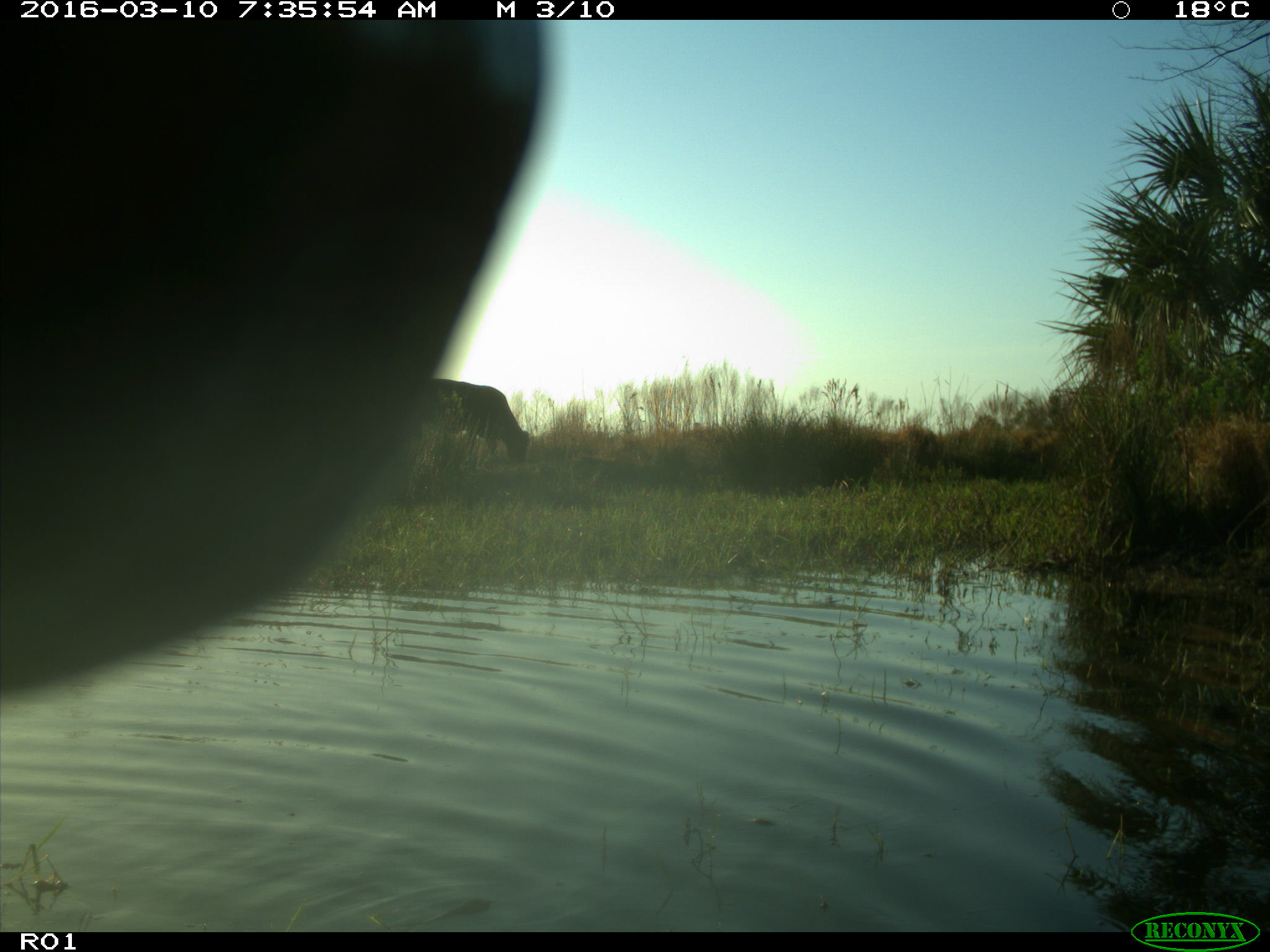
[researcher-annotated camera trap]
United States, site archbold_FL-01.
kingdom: Animalia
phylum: Chordata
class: Mammalia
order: Artiodactyla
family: Bovidae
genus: Bos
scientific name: Bos taurus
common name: domestic cow